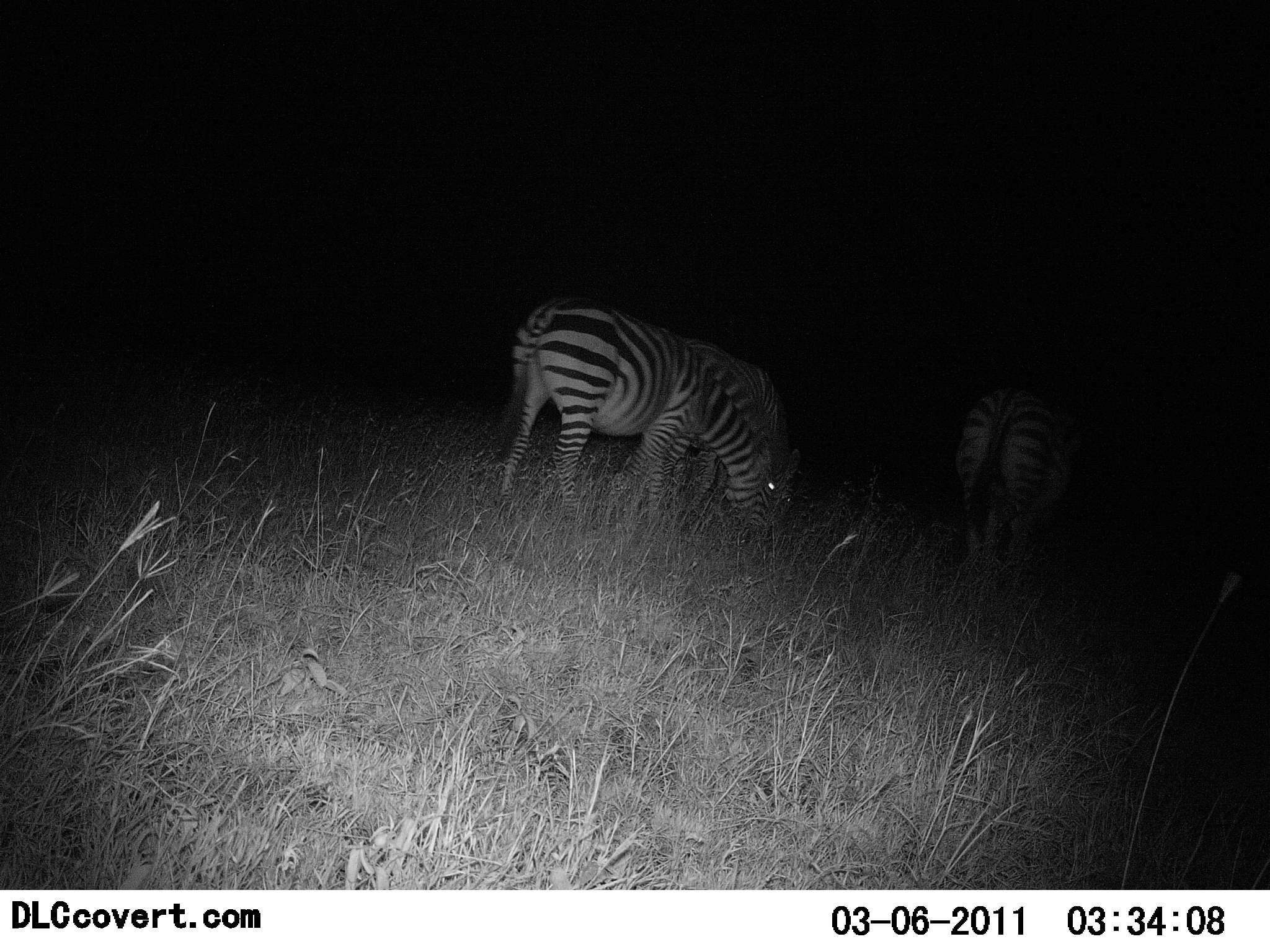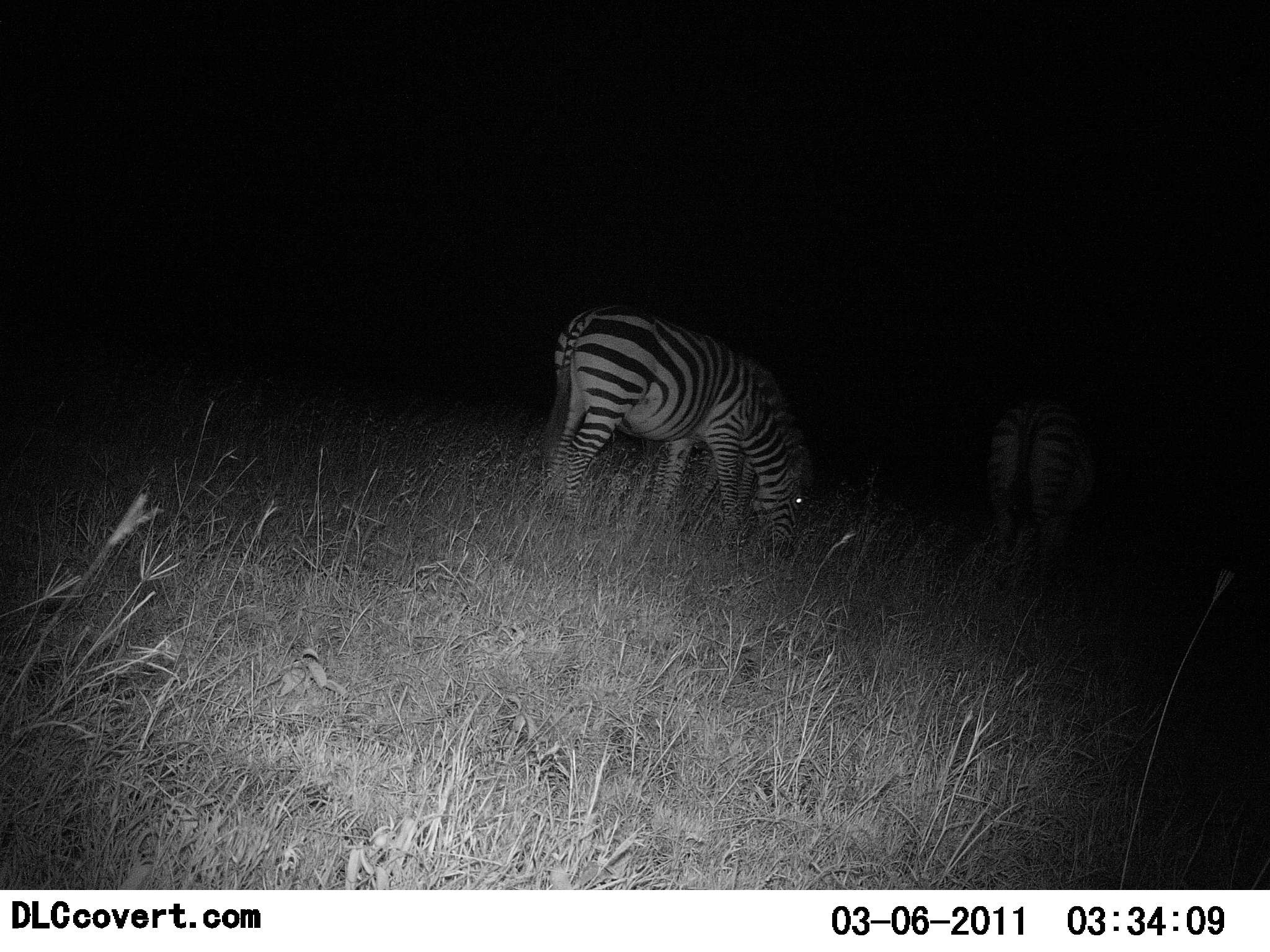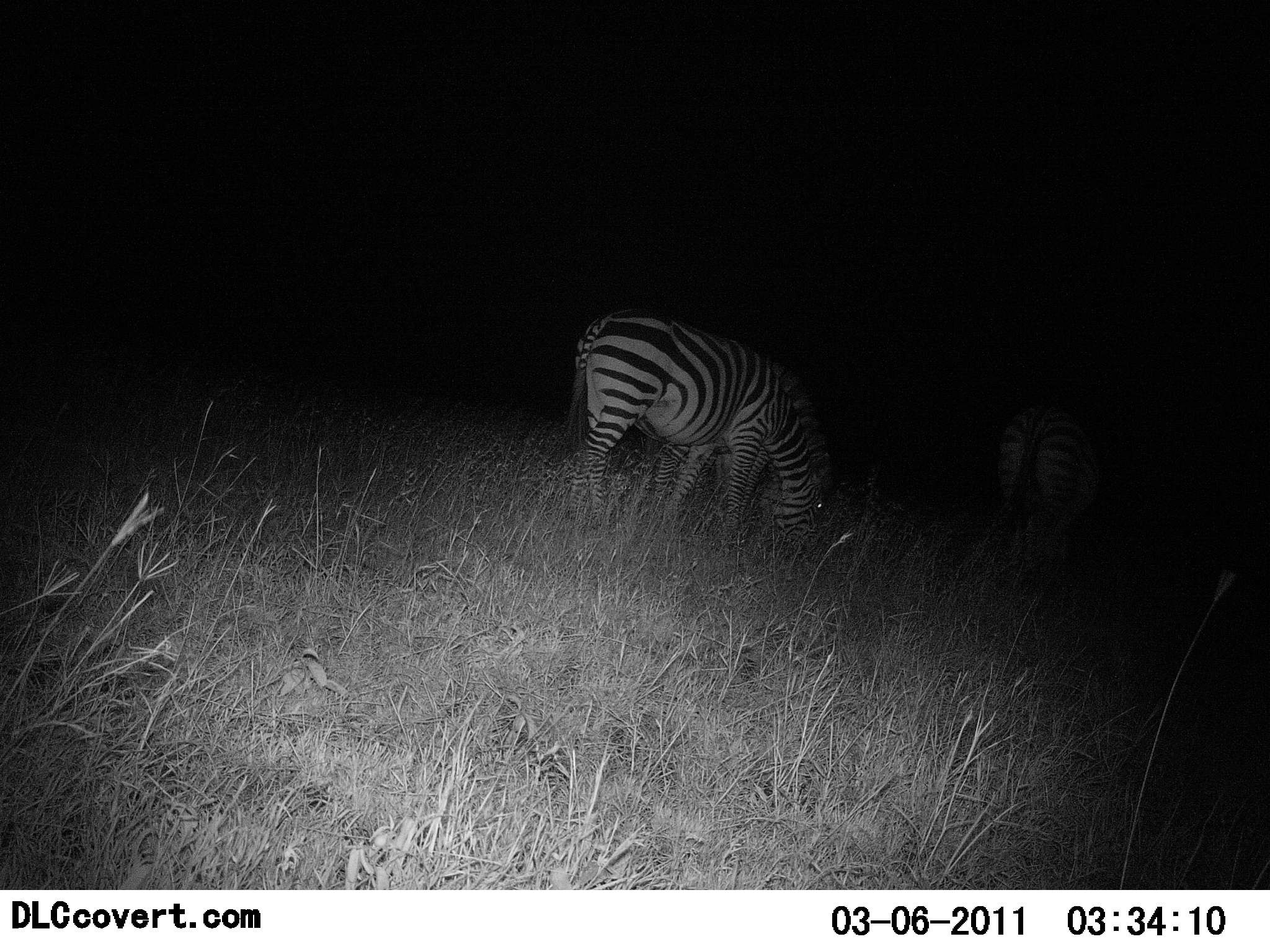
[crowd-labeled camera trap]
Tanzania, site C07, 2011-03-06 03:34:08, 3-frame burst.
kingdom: Animalia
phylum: Chordata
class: Mammalia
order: Perissodactyla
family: Equidae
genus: Equus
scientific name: Equus quagga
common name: plains zebra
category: zebra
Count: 2.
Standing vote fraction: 15%.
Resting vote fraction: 8%.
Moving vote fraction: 31%.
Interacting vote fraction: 0%.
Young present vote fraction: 0%.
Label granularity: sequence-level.